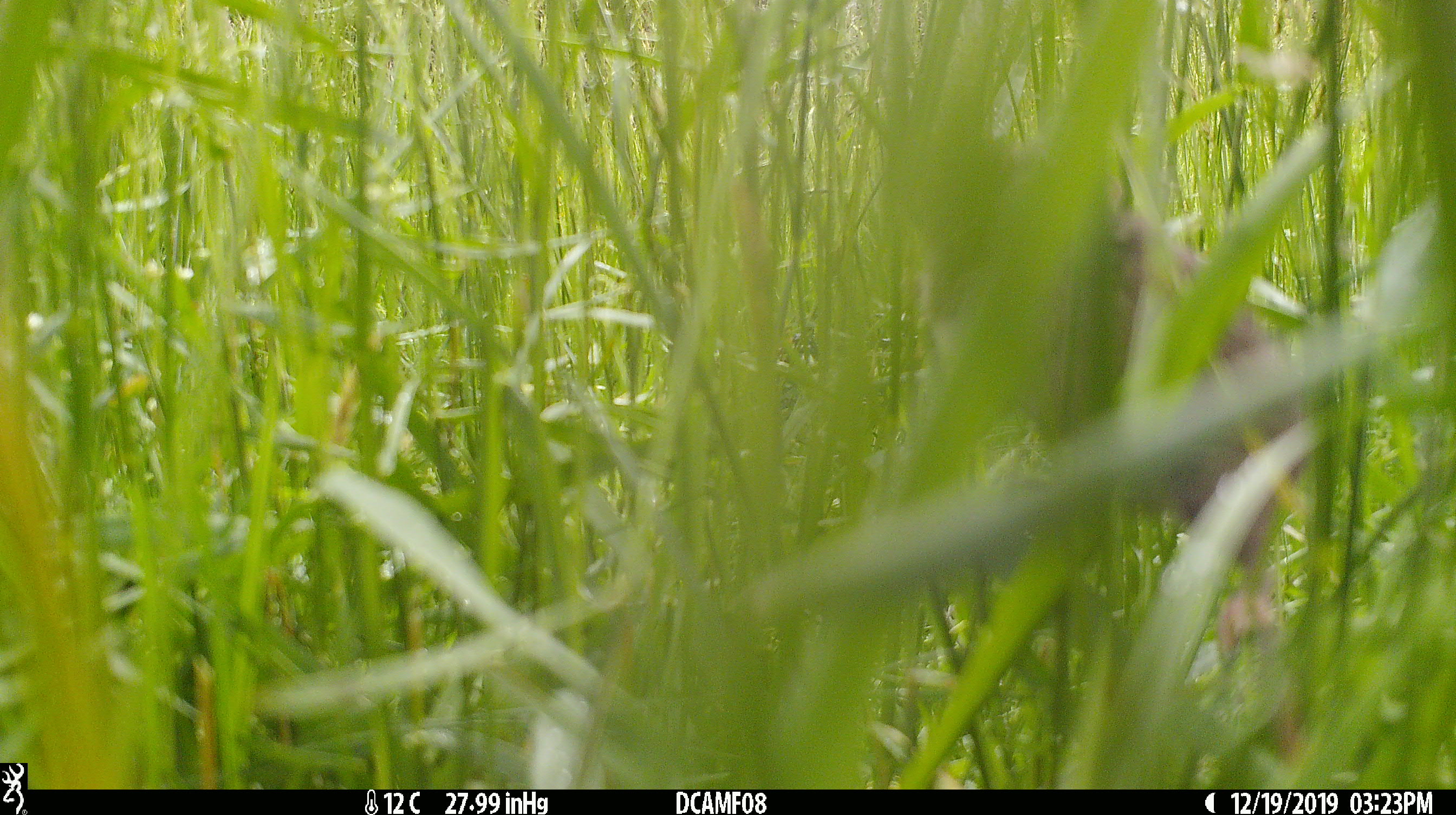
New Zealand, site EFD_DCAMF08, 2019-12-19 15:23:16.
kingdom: Animalia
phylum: Chordata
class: Mammalia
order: Rodentia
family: Muridae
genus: Mus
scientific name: Mus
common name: mouse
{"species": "mouse (Mus)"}